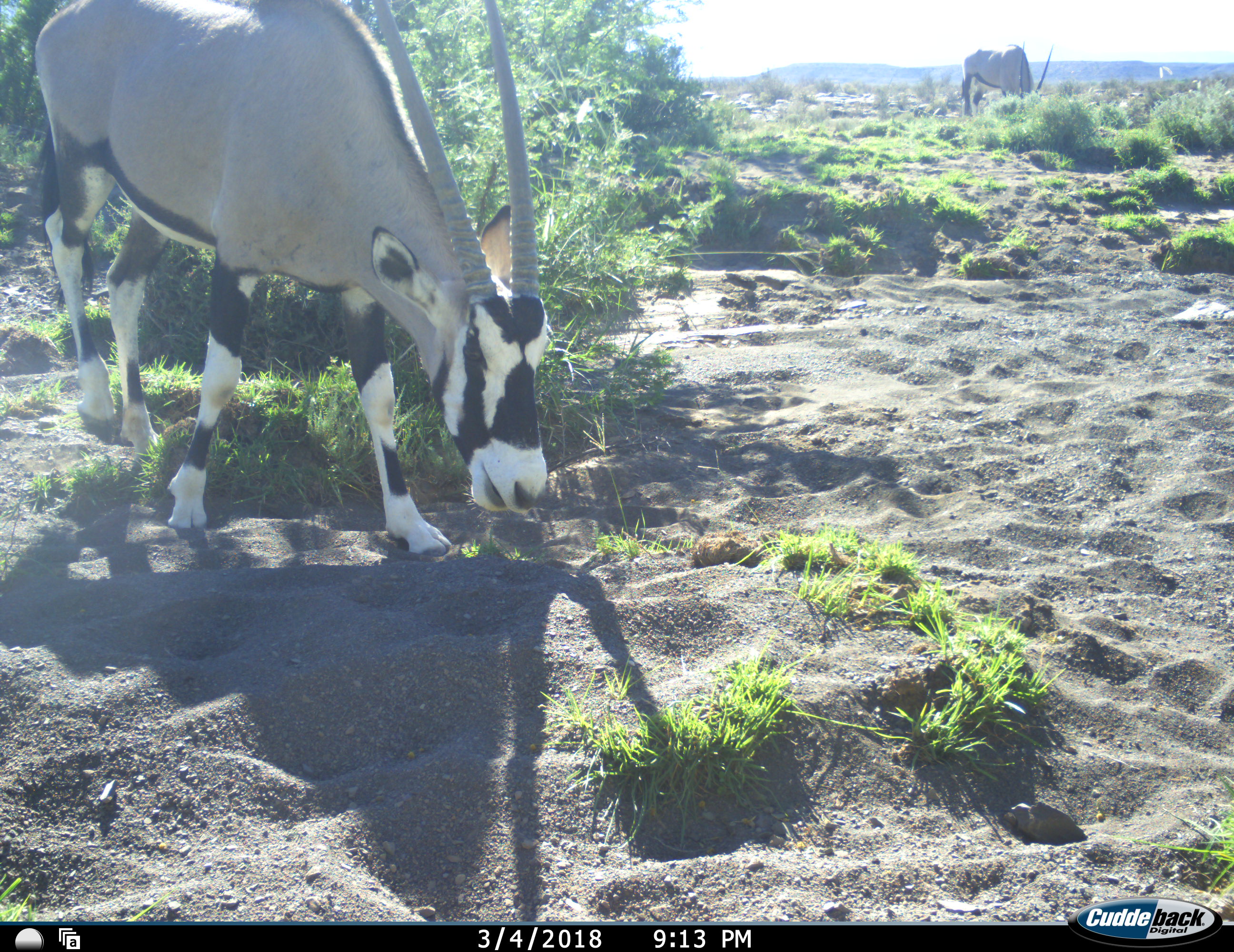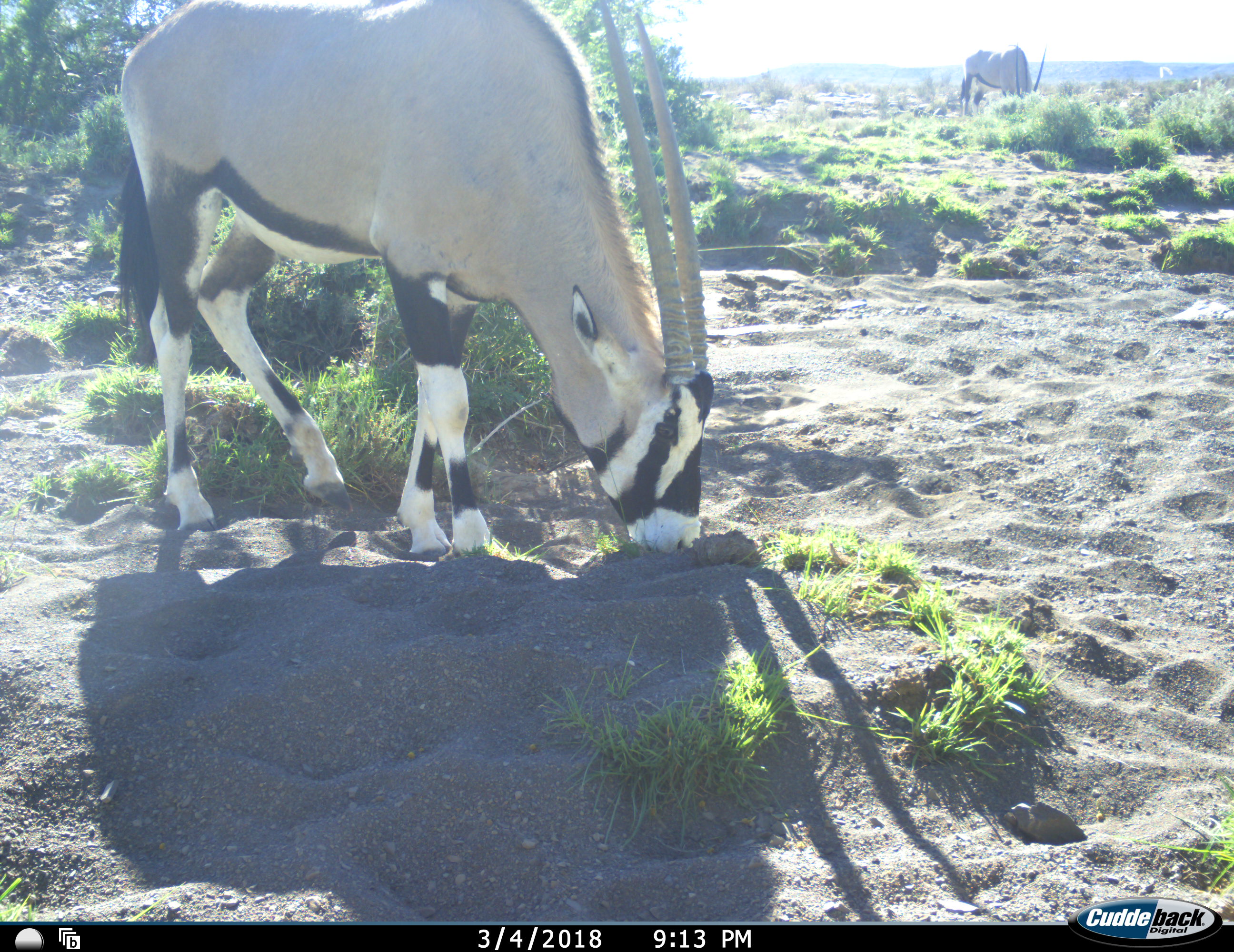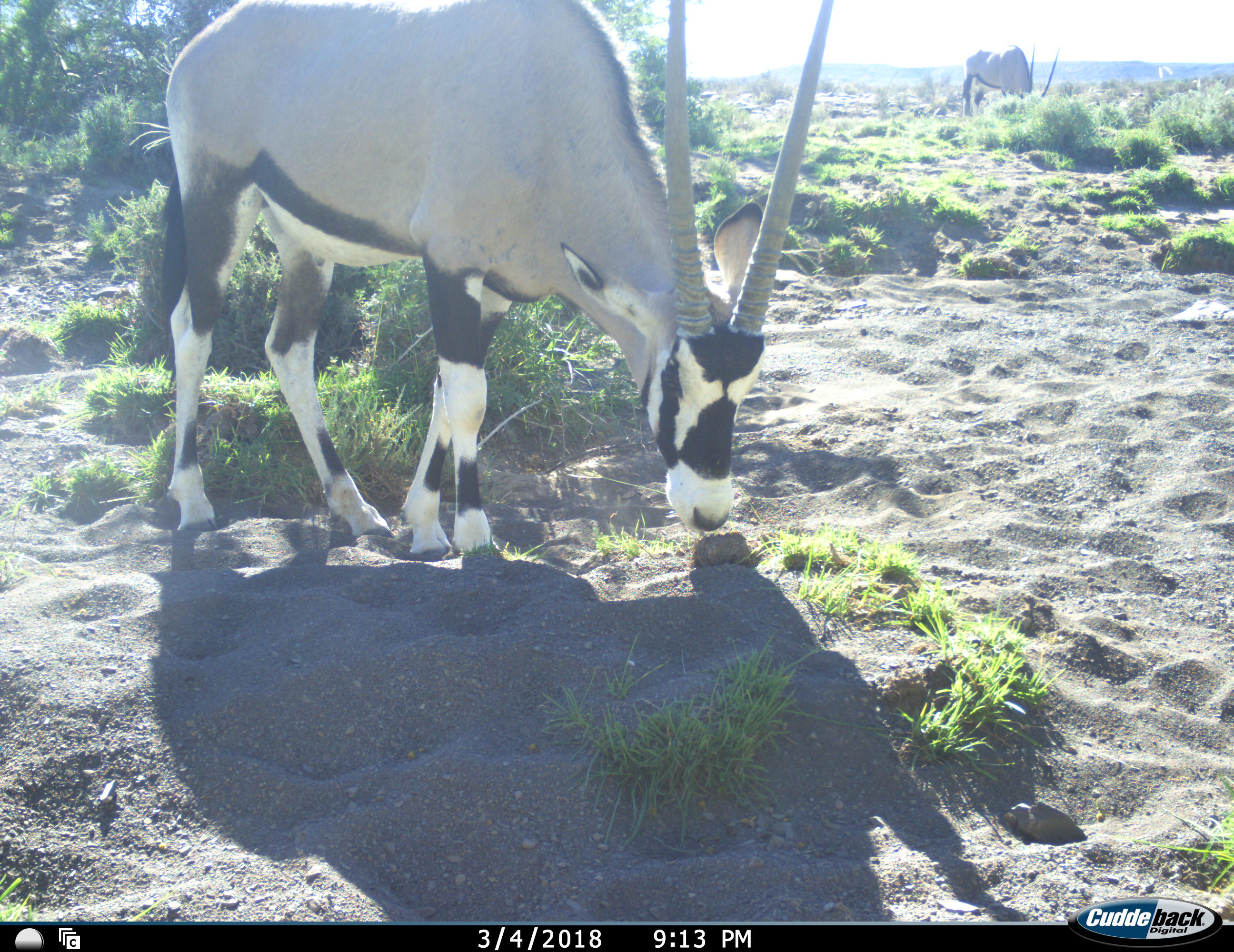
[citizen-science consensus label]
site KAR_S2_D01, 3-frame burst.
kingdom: Animalia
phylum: Chordata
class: Mammalia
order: Artiodactyla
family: Bovidae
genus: Oryx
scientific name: Oryx gazella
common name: gemsbok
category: oryx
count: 2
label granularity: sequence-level